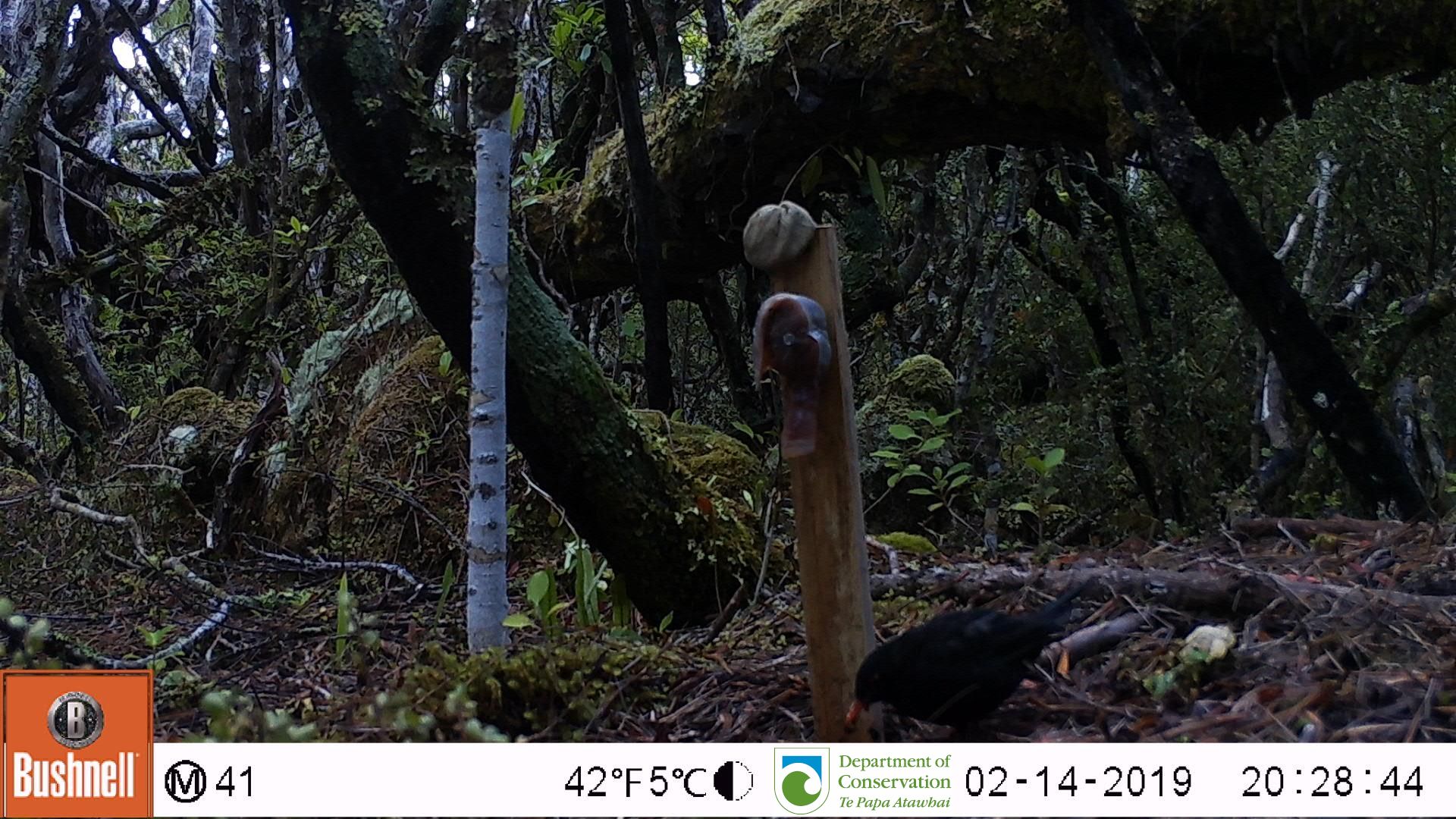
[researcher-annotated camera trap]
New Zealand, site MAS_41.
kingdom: Animalia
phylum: Chordata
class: Aves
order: Passeriformes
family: Turdidae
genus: Turdus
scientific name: Turdus merula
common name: eurasian blackbird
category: blackbird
Blackbird (eurasian blackbird) (Turdus merula).